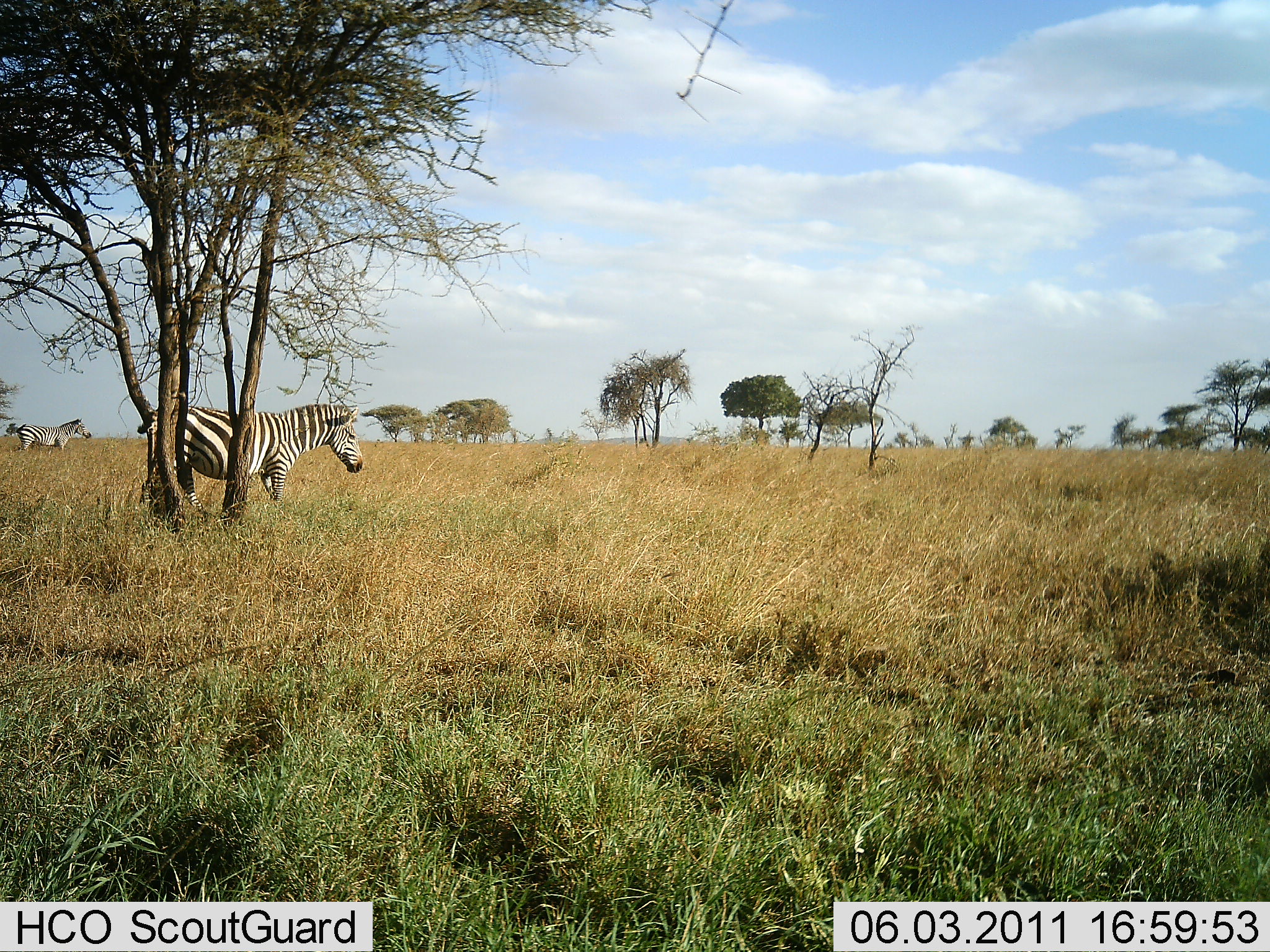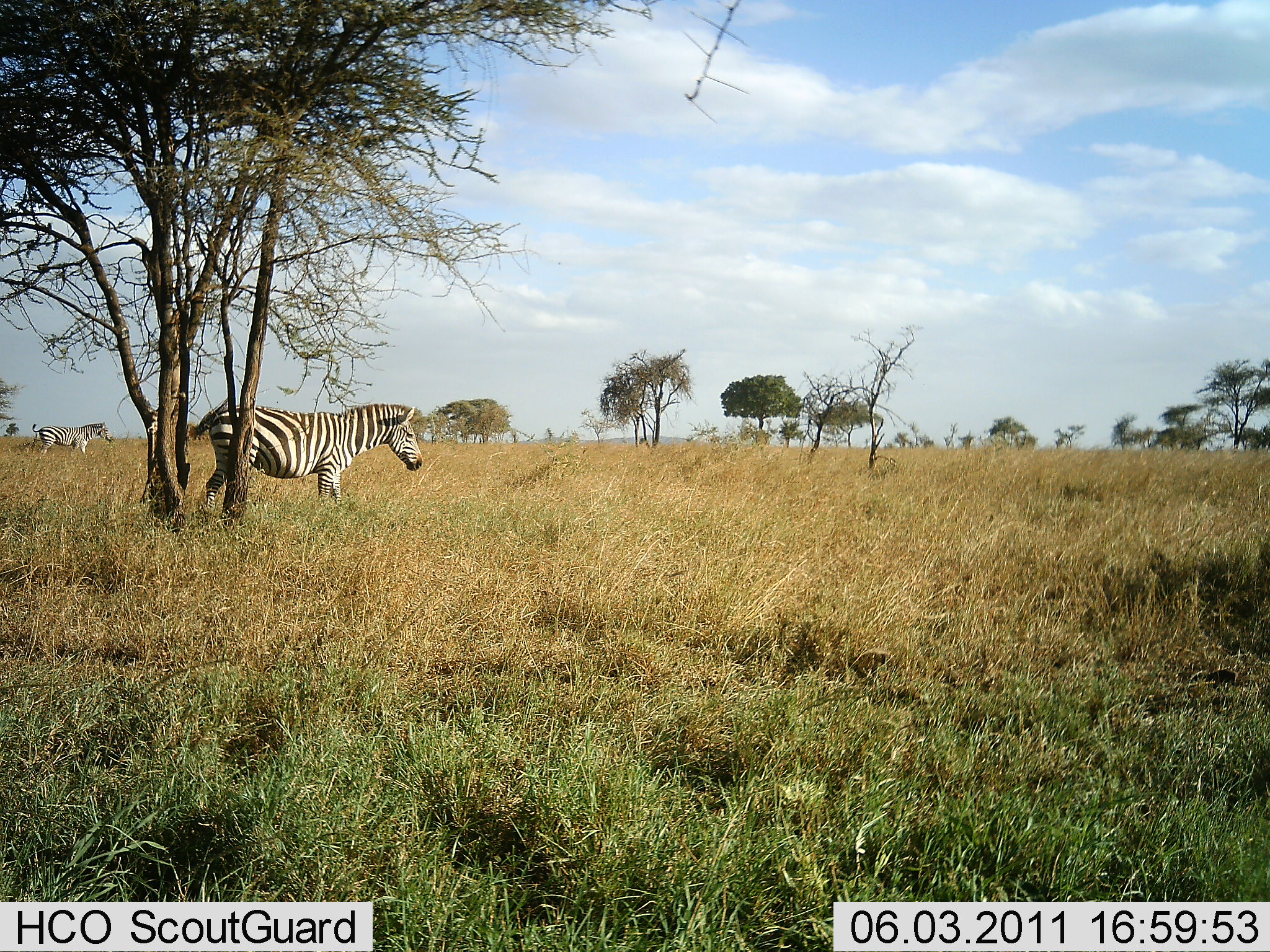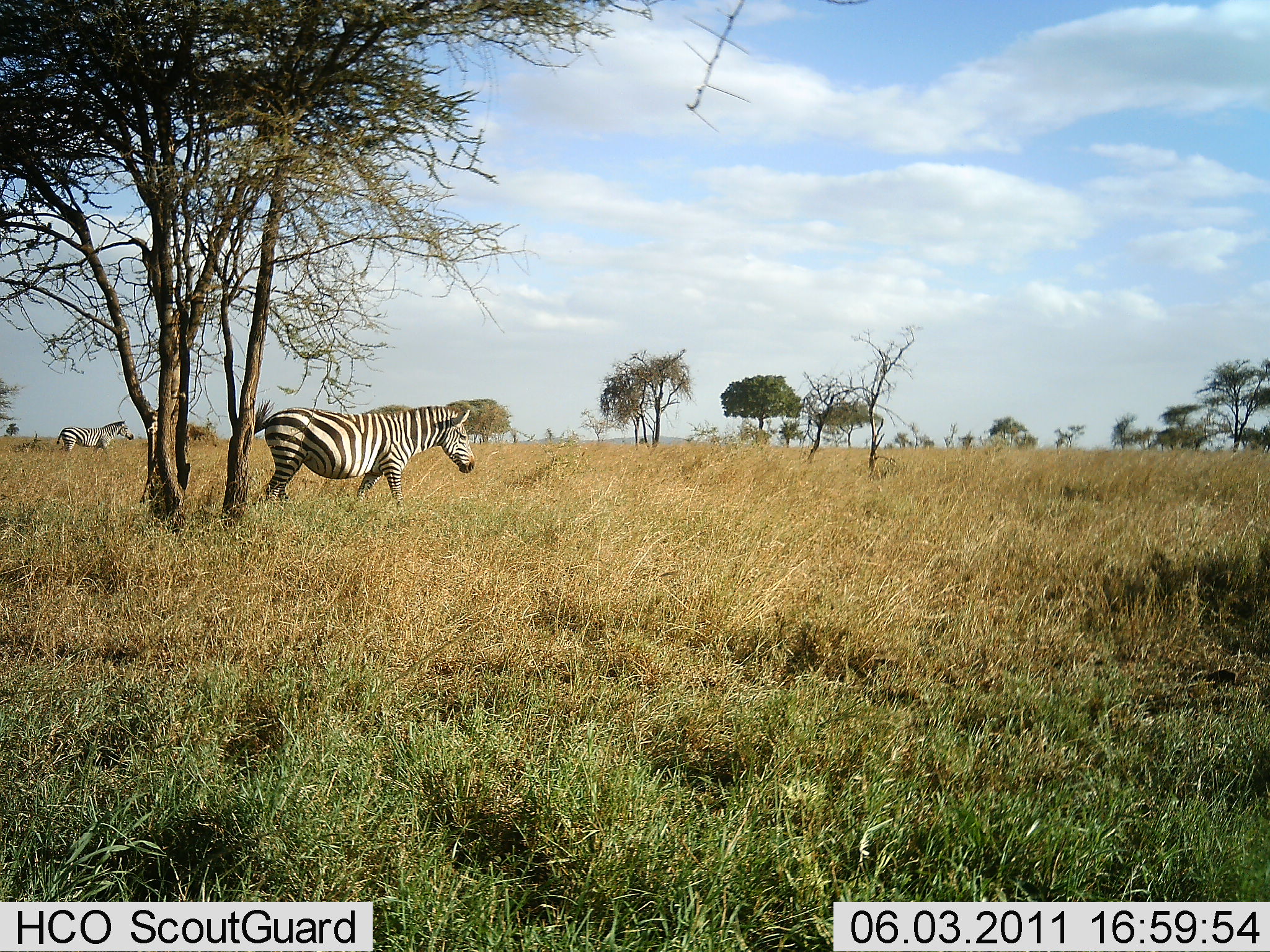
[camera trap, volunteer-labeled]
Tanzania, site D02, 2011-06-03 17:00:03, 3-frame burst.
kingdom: Animalia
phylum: Chordata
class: Mammalia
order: Perissodactyla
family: Equidae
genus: Equus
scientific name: Equus quagga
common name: plains zebra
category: zebra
Zebra (plains zebra) (Equus quagga), count 2. Behavior (volunteer vote fractions): standing 38%, resting 0%, moving 77%, interacting 0%. Young present (vote fraction): 0%. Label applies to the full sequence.